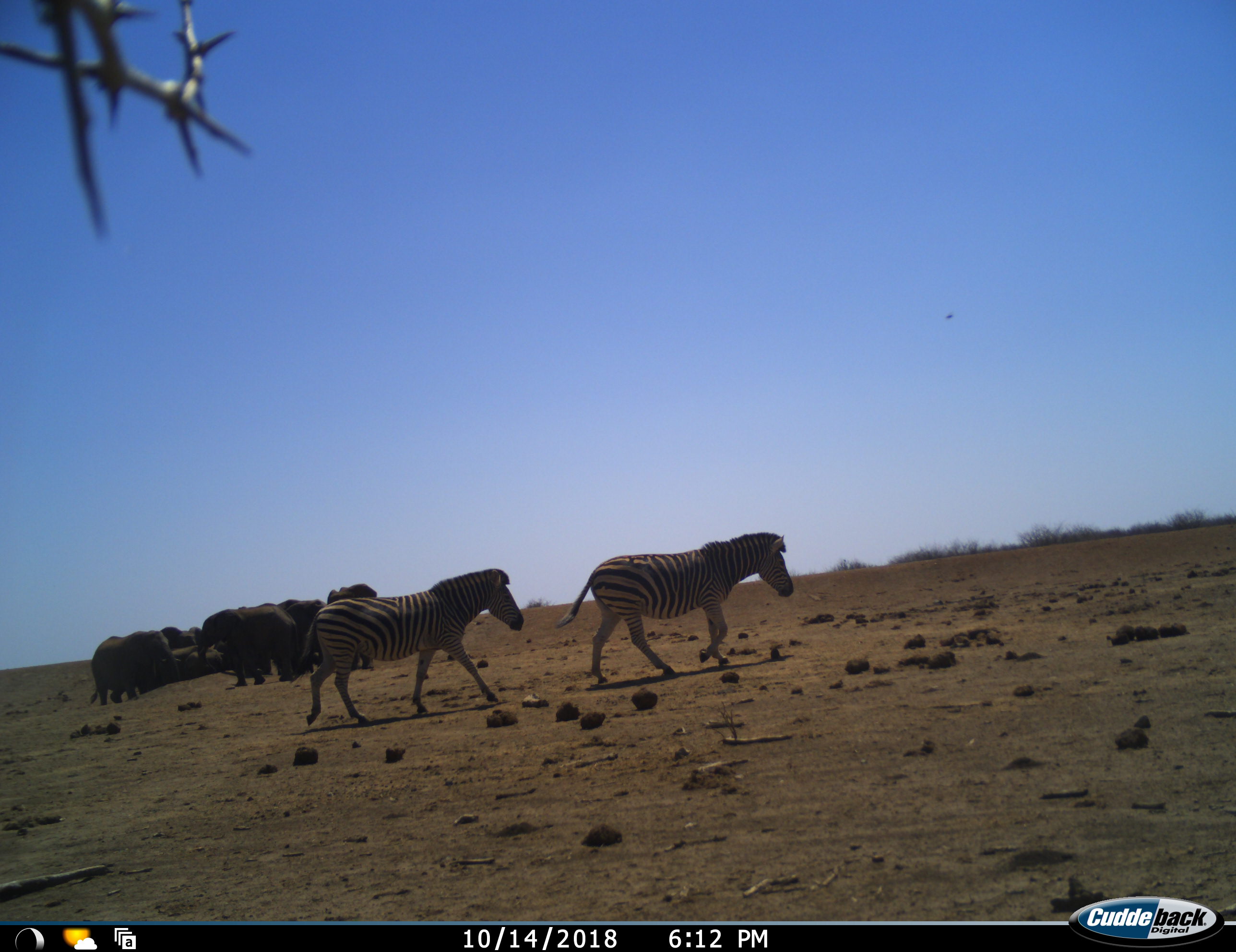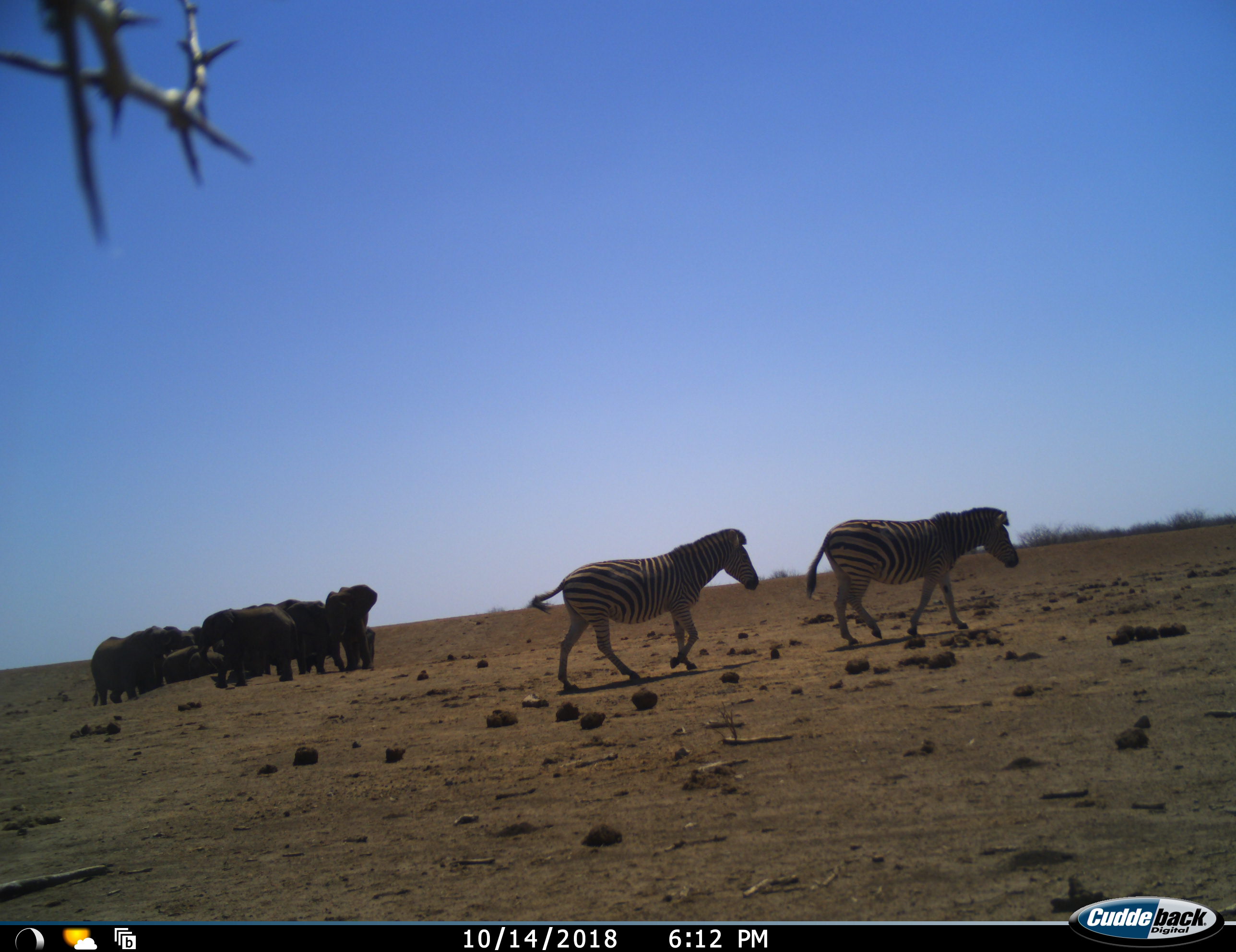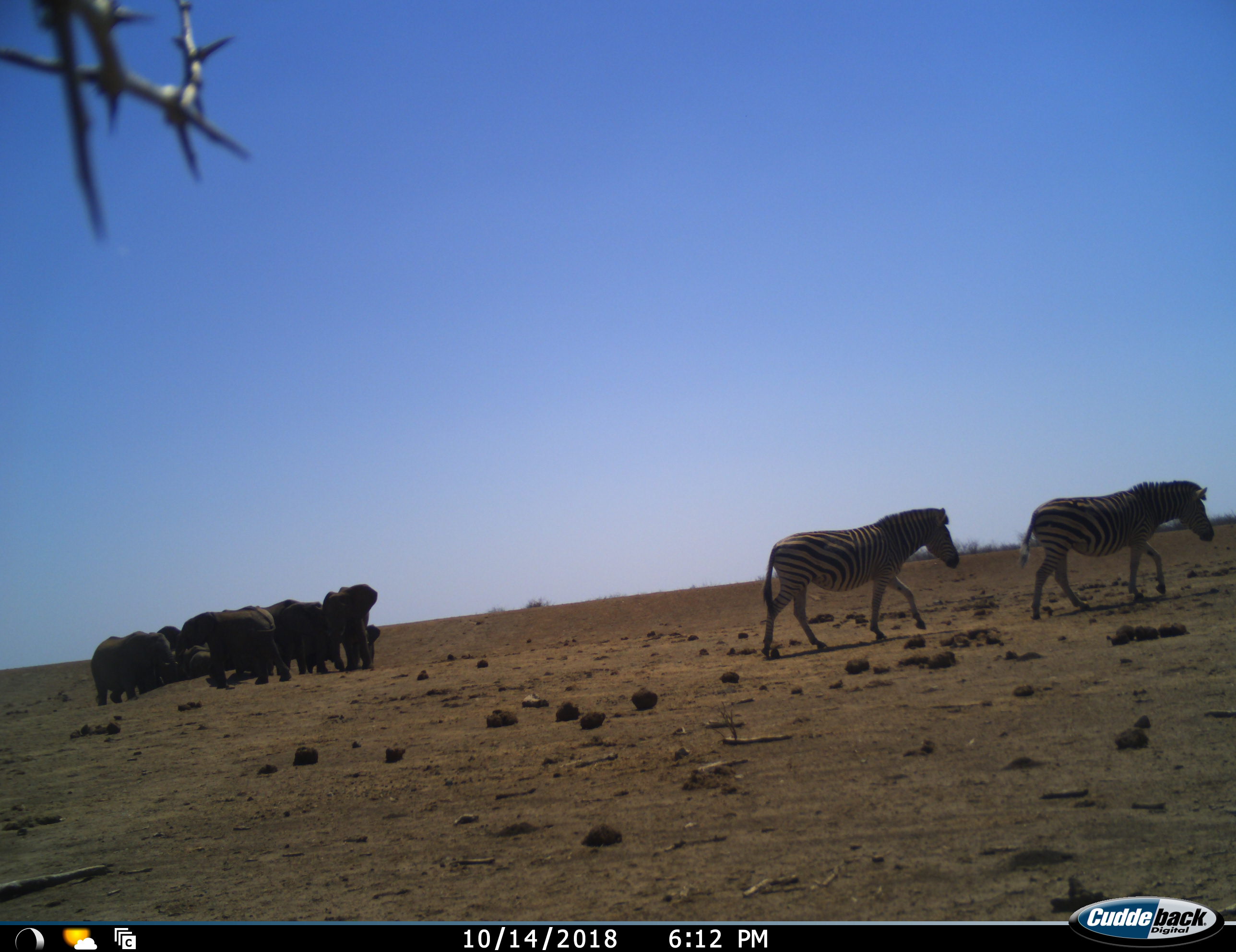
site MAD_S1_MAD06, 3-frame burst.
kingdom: Animalia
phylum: Chordata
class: Mammalia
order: Proboscidea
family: Elephantidae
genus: Loxodonta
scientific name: Loxodonta africana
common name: african bush elephant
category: elephant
Elephant (african bush elephant) (Loxodonta africana), count 7. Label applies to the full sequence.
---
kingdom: Animalia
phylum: Chordata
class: Mammalia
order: Perissodactyla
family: Equidae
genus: Equus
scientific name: Equus quagga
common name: plains zebra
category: zebraplains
Zebraplains (plains zebra) (Equus quagga), count 2. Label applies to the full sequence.